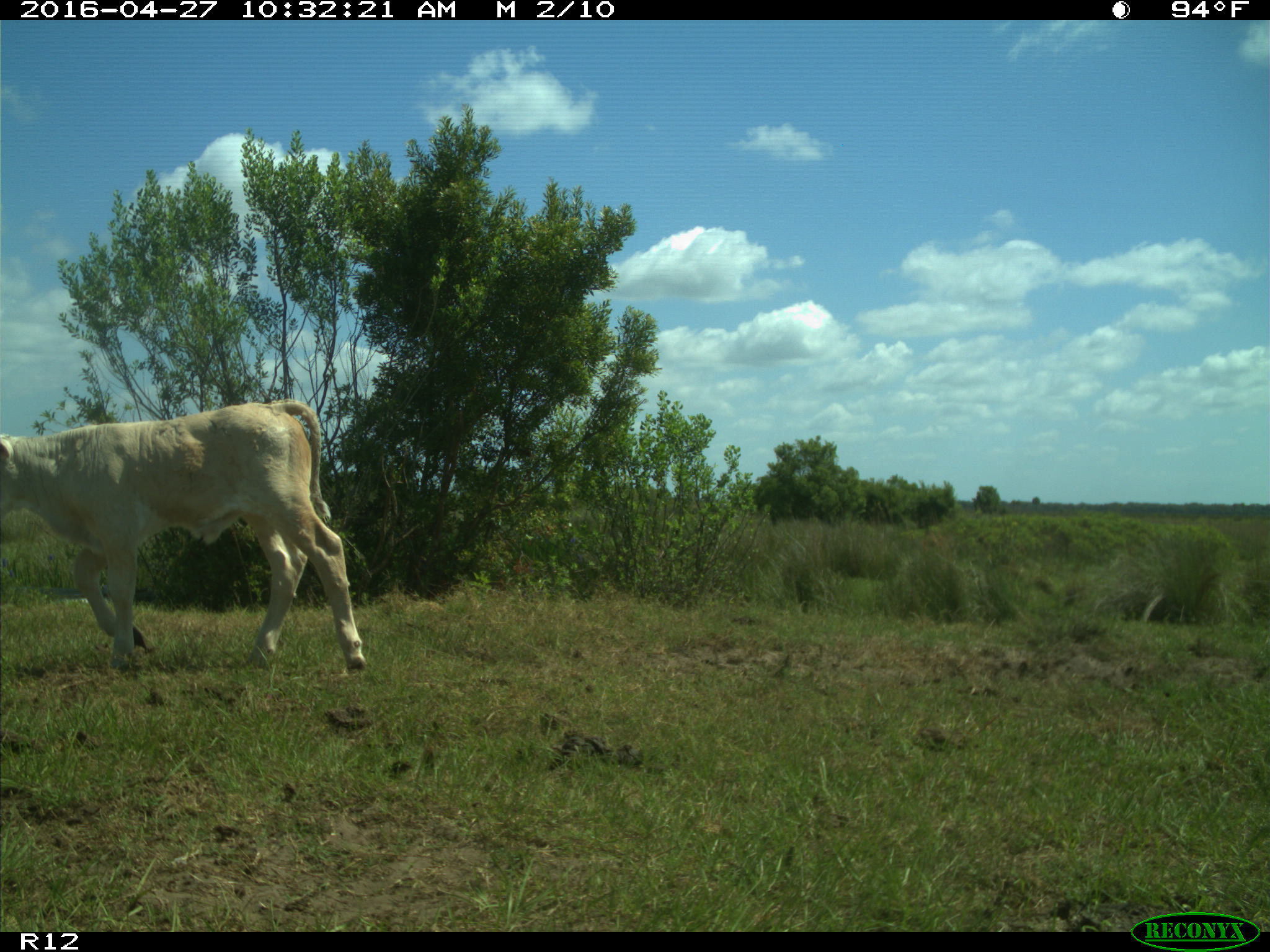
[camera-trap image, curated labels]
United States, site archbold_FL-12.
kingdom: Animalia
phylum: Chordata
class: Mammalia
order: Artiodactyla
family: Bovidae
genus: Bos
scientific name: Bos taurus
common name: domestic cow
Bos taurus (domestic cow).